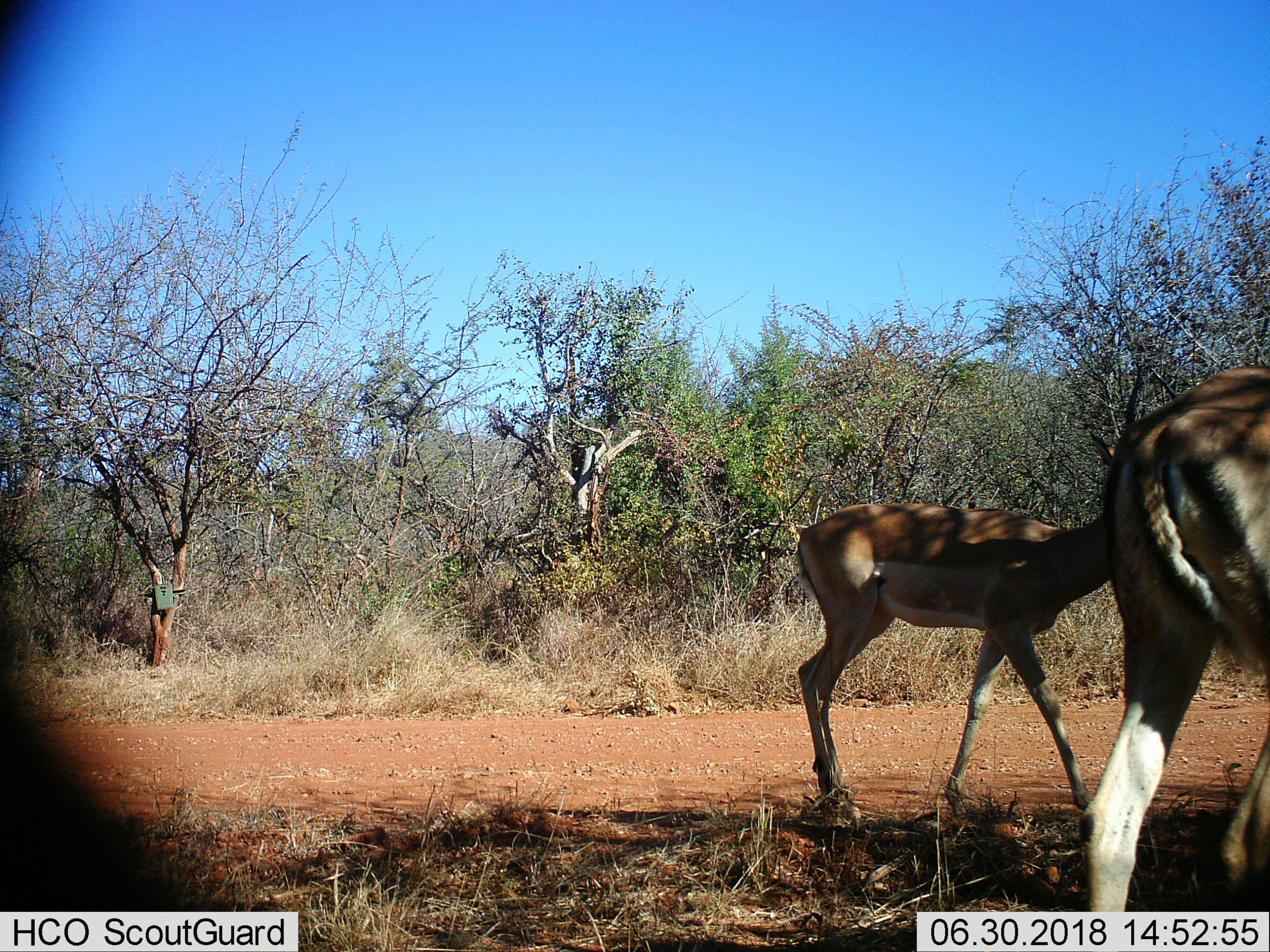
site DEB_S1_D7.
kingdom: Animalia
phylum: Chordata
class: Mammalia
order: Artiodactyla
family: Bovidae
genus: Aepyceros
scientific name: Aepyceros melampus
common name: impala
Impala (Aepyceros melampus), count 2. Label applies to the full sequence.